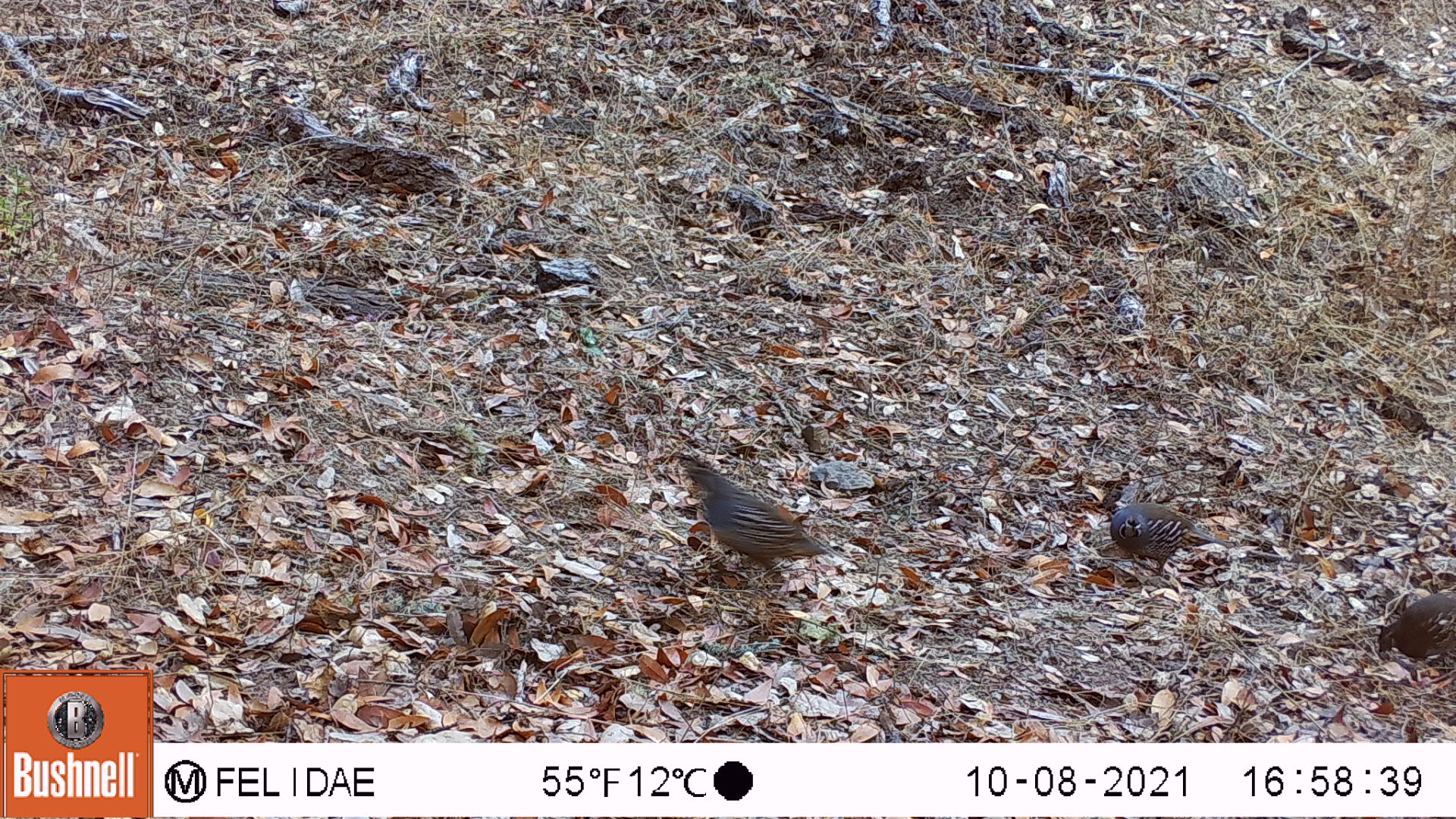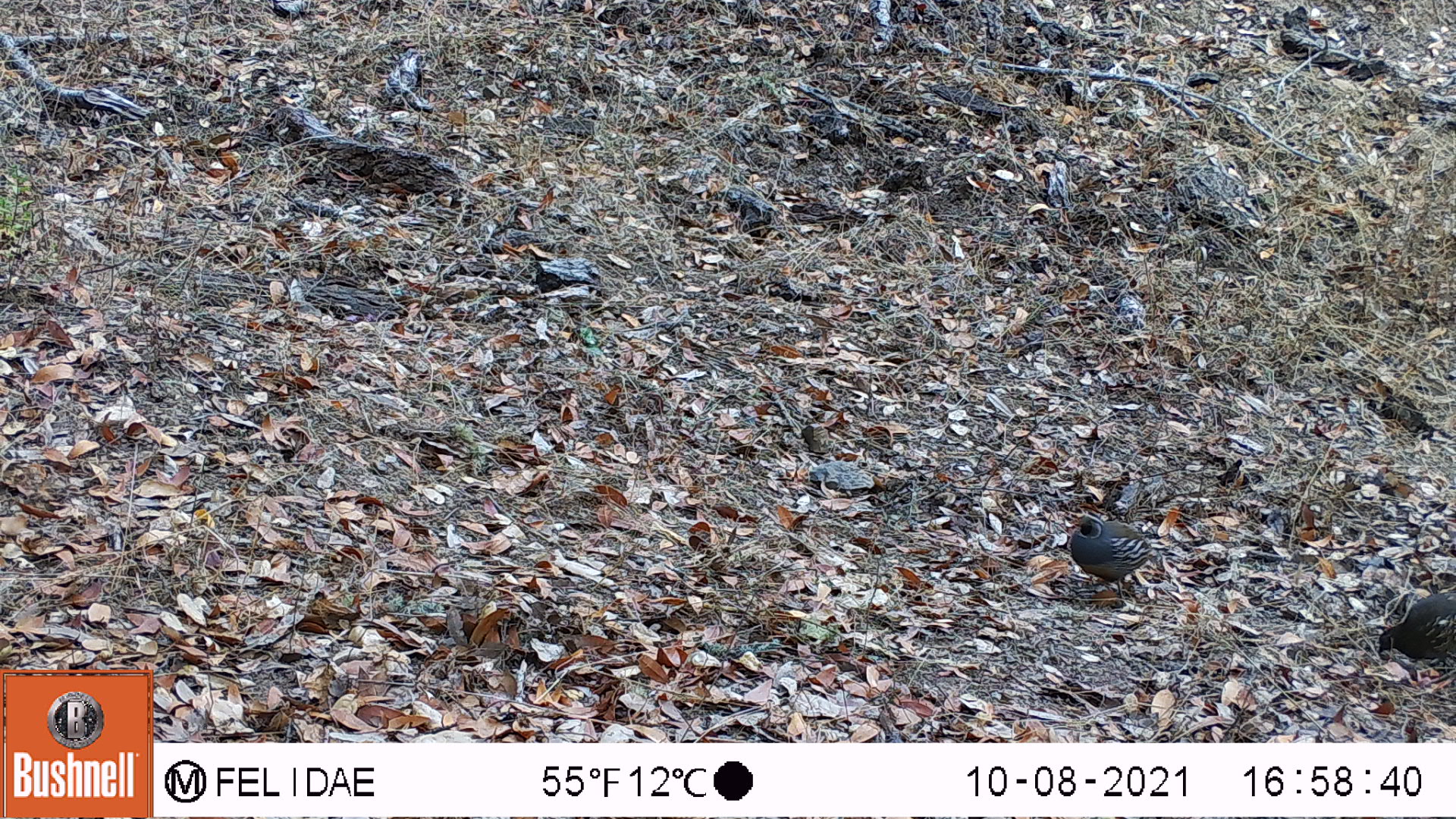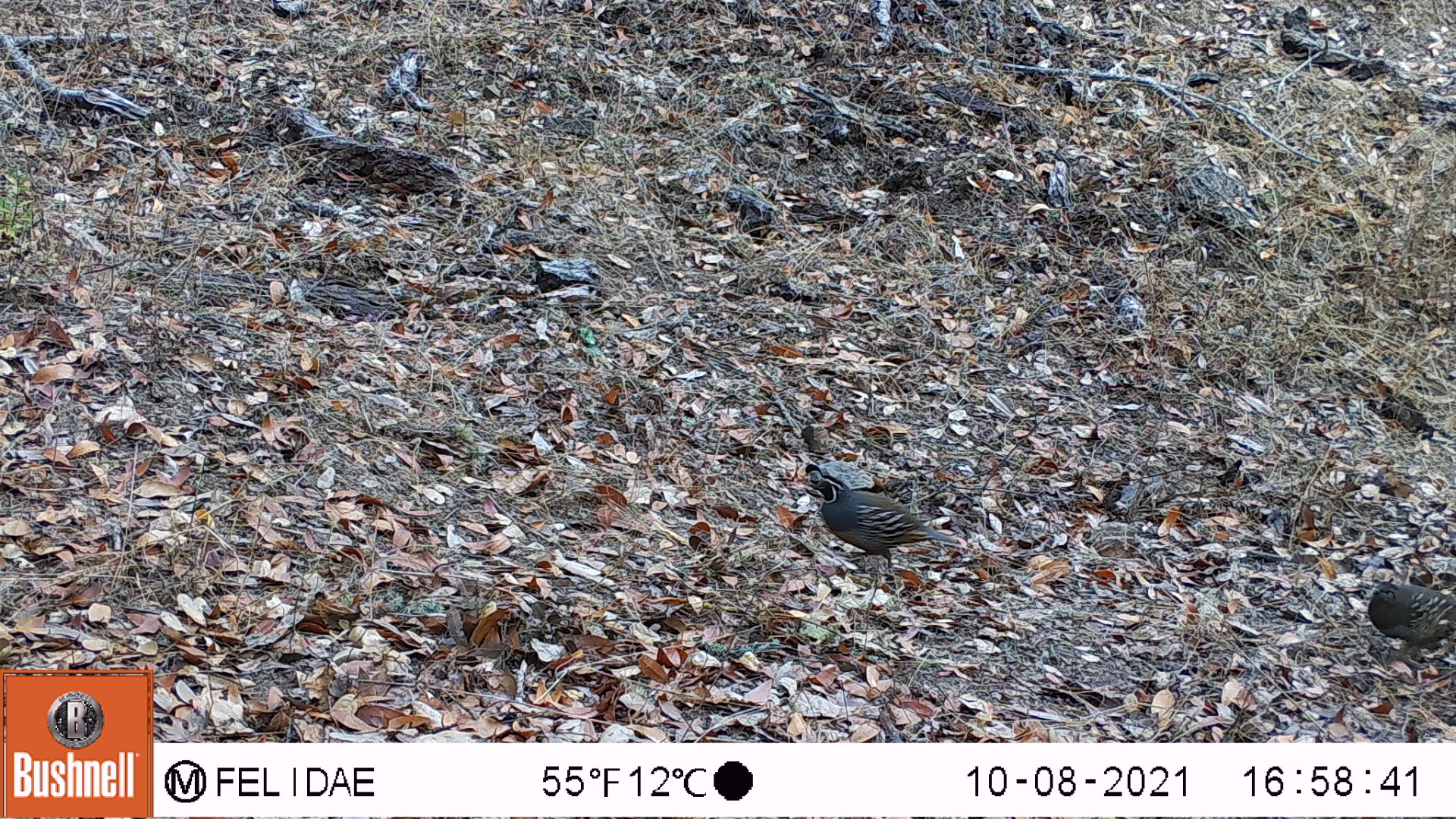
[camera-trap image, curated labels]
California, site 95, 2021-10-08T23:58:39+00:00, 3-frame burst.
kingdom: Animalia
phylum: Chordata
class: Aves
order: Galliformes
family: Odontophoridae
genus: Callipepla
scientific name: Callipepla californica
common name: california quail